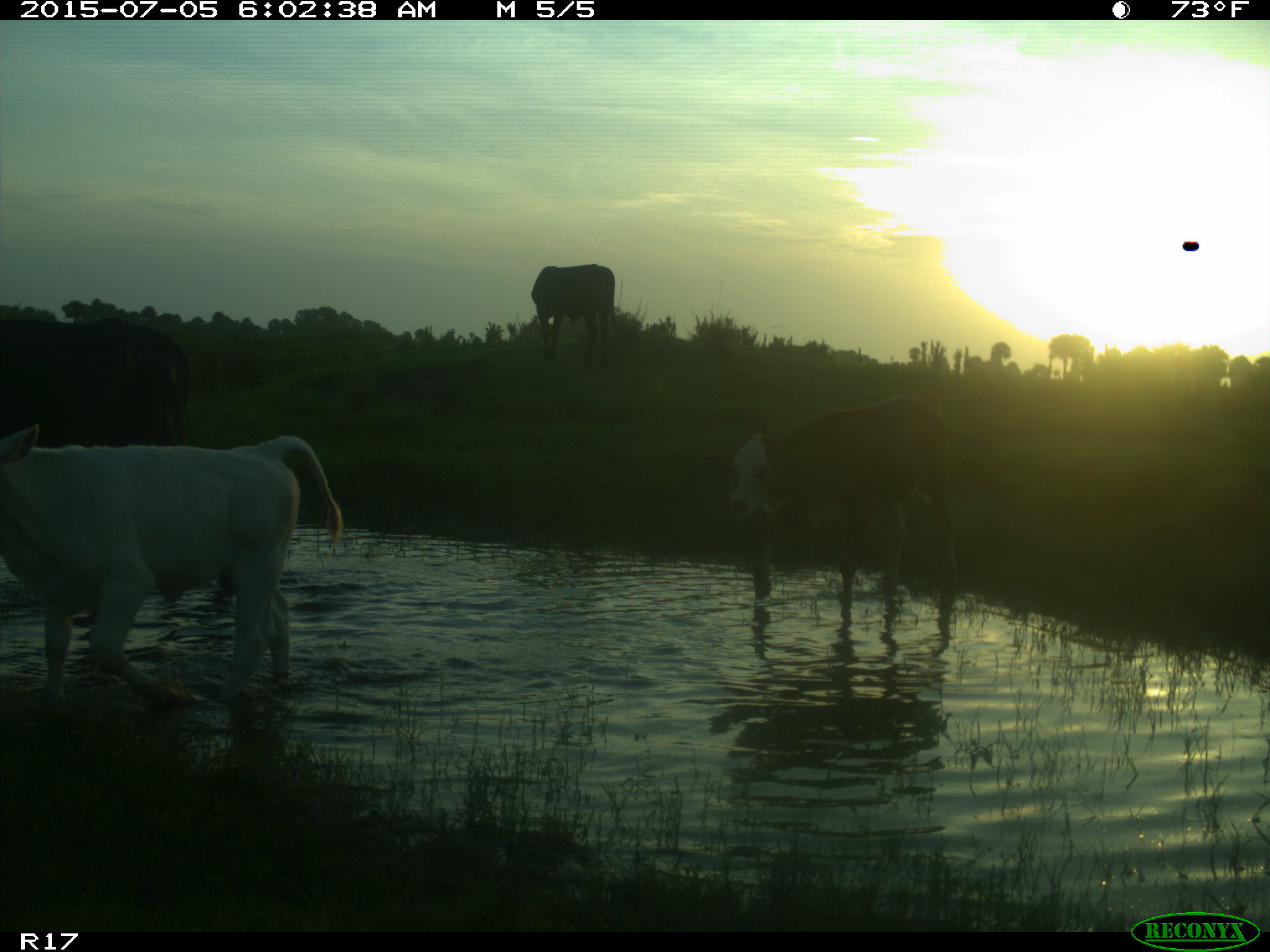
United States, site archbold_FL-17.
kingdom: Animalia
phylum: Chordata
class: Mammalia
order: Artiodactyla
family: Bovidae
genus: Bos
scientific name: Bos taurus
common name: domestic cow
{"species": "Bos taurus (domestic cow)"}